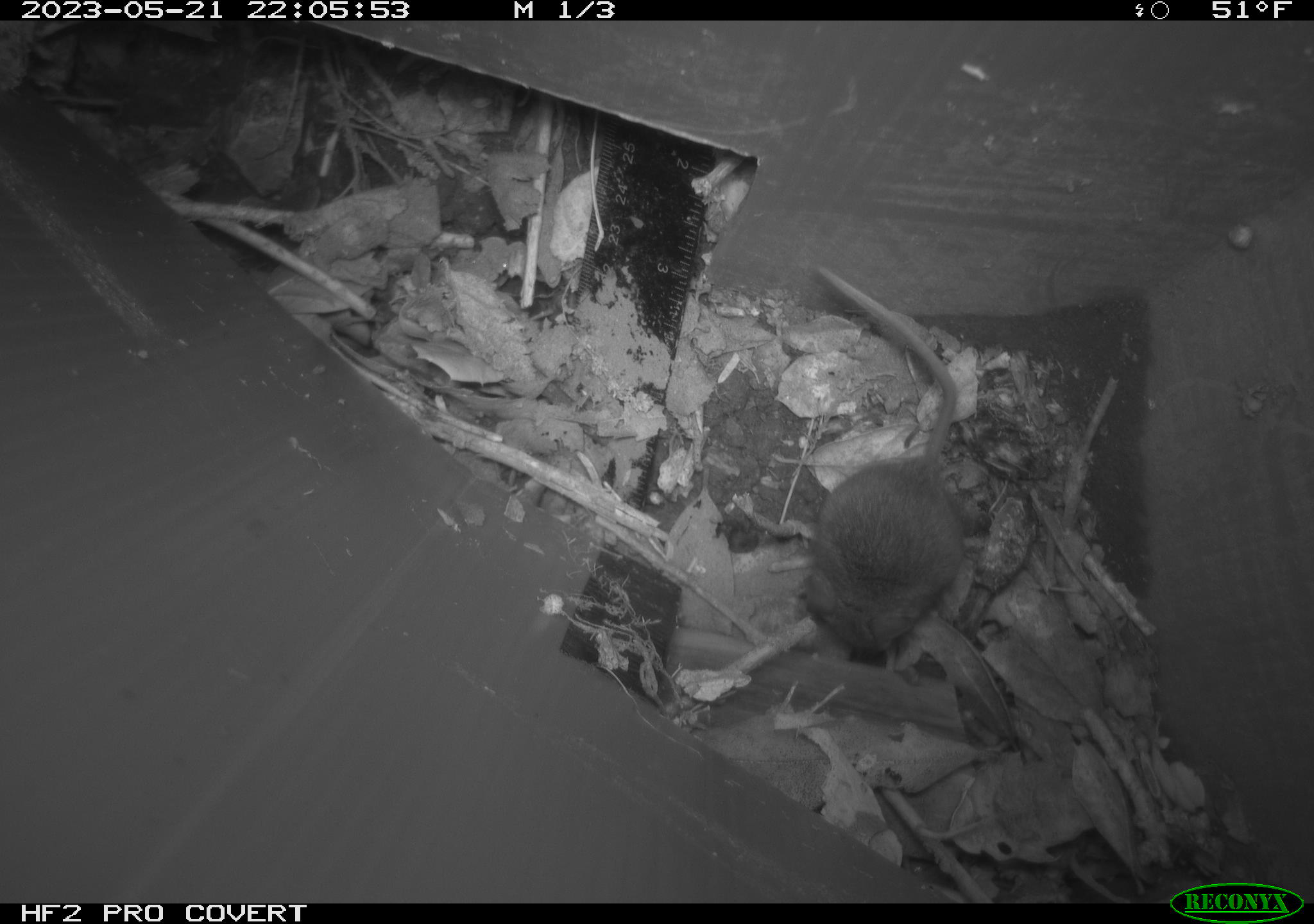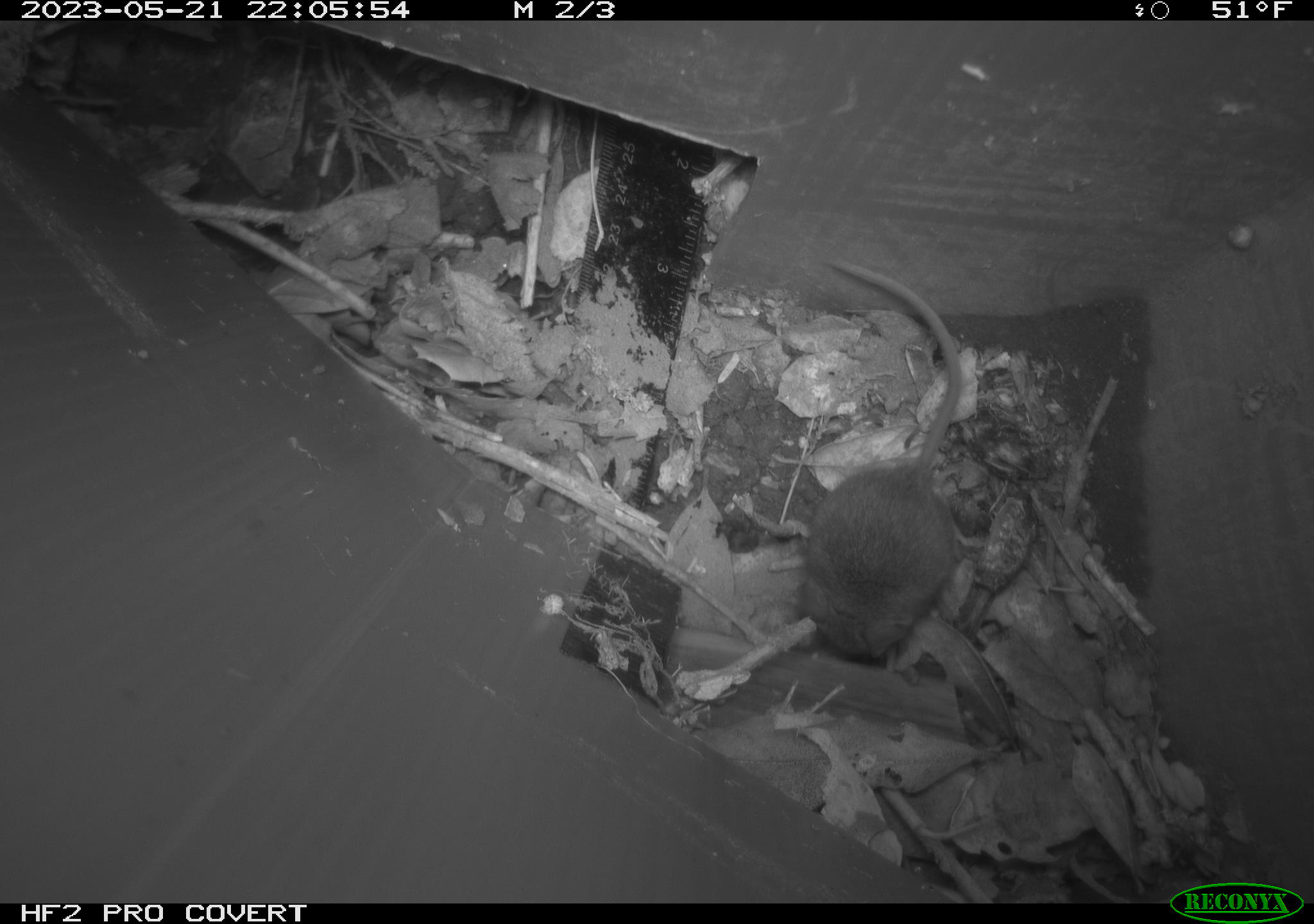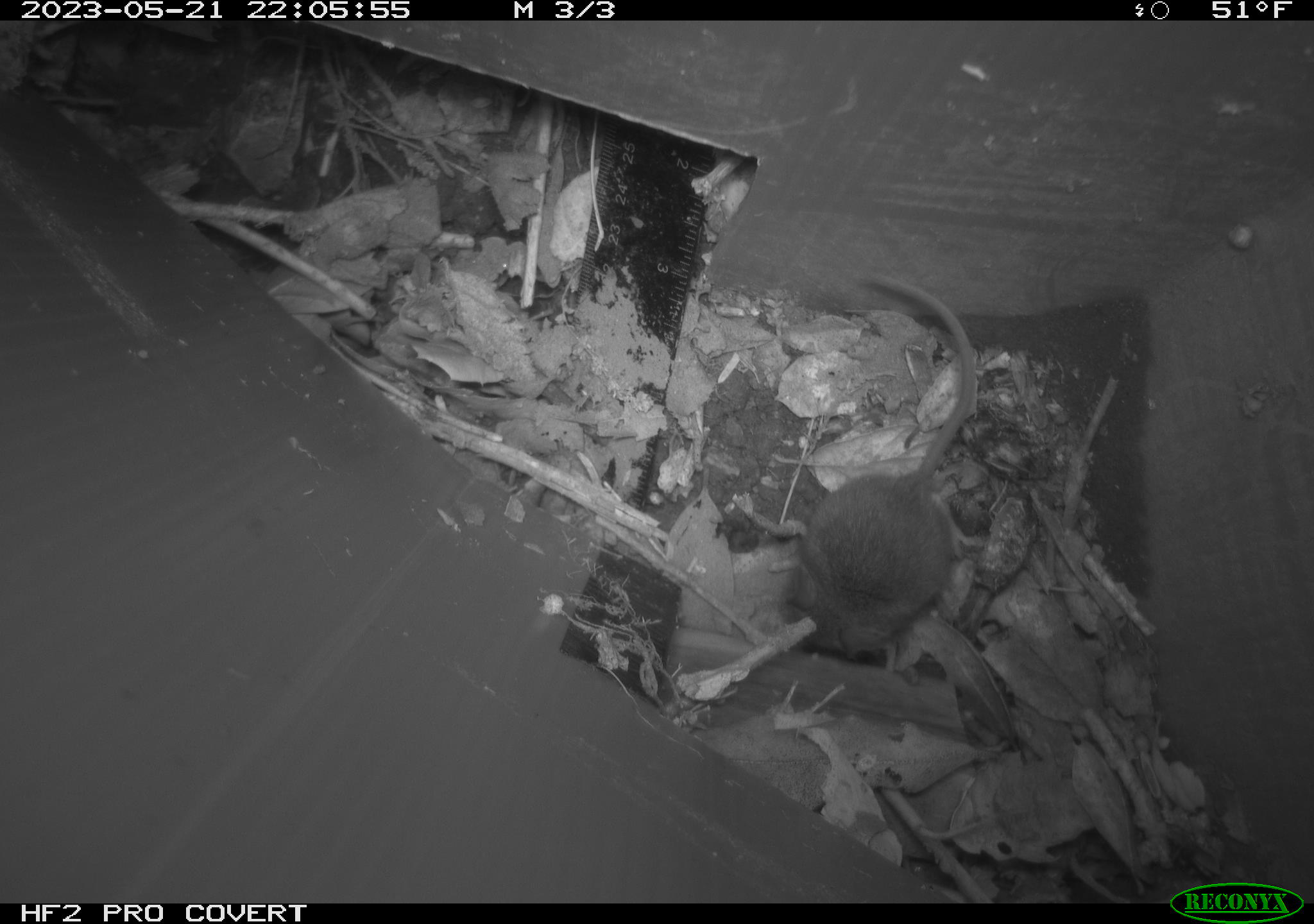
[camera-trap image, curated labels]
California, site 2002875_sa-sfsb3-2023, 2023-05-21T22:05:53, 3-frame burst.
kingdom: Animalia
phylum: Chordata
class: Mammalia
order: Rodentia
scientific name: Rodentia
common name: mouse species